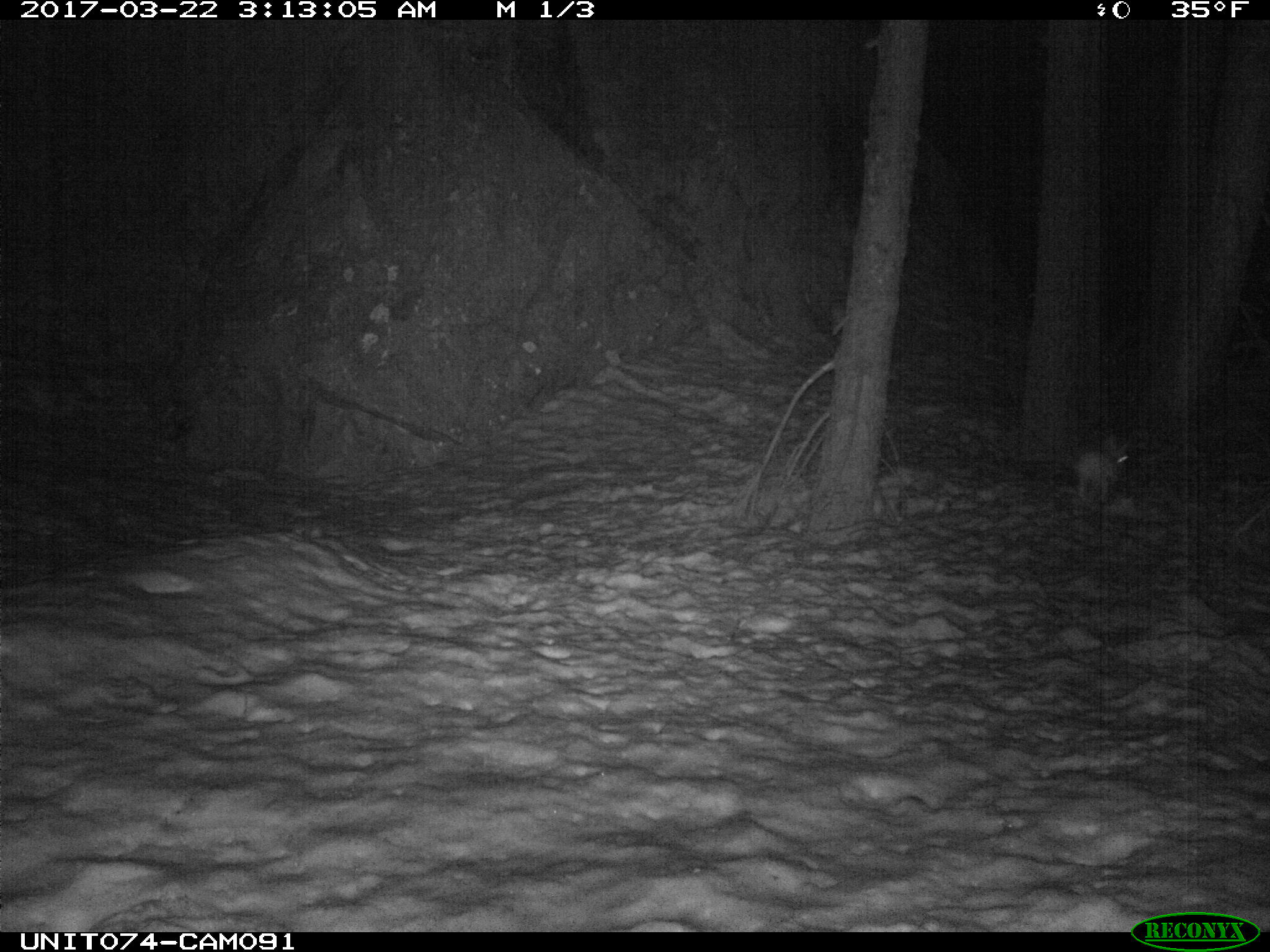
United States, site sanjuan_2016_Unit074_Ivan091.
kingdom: Animalia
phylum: Chordata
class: Mammalia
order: Lagomorpha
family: Leporidae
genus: Lepus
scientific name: Lepus americanus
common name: snowshoe hare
Lepus americanus (snowshoe hare).